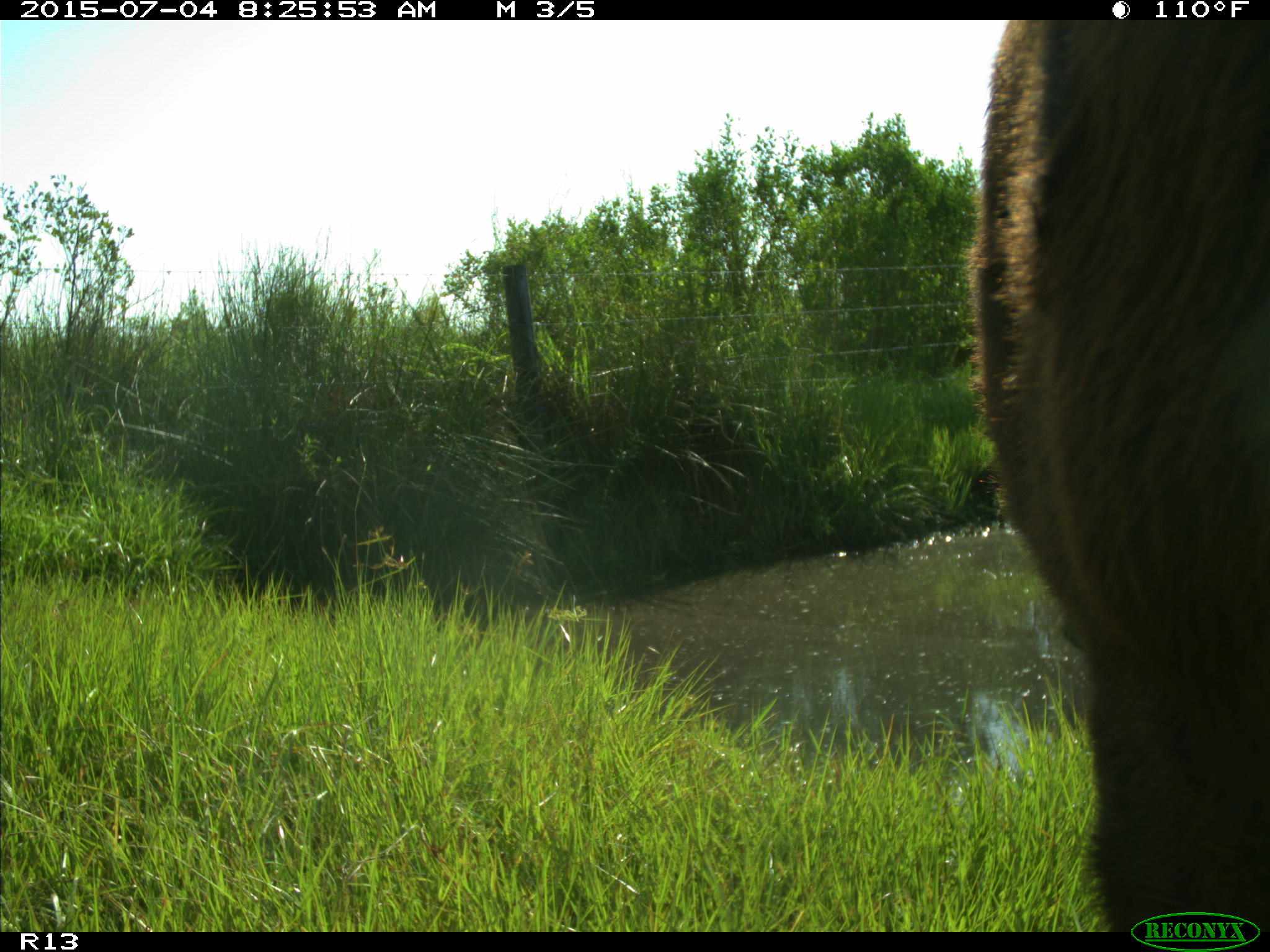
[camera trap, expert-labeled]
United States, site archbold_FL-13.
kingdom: Animalia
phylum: Chordata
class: Mammalia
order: Artiodactyla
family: Bovidae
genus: Bos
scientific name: Bos taurus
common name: domestic cow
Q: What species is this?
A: Bos taurus (domestic cow).